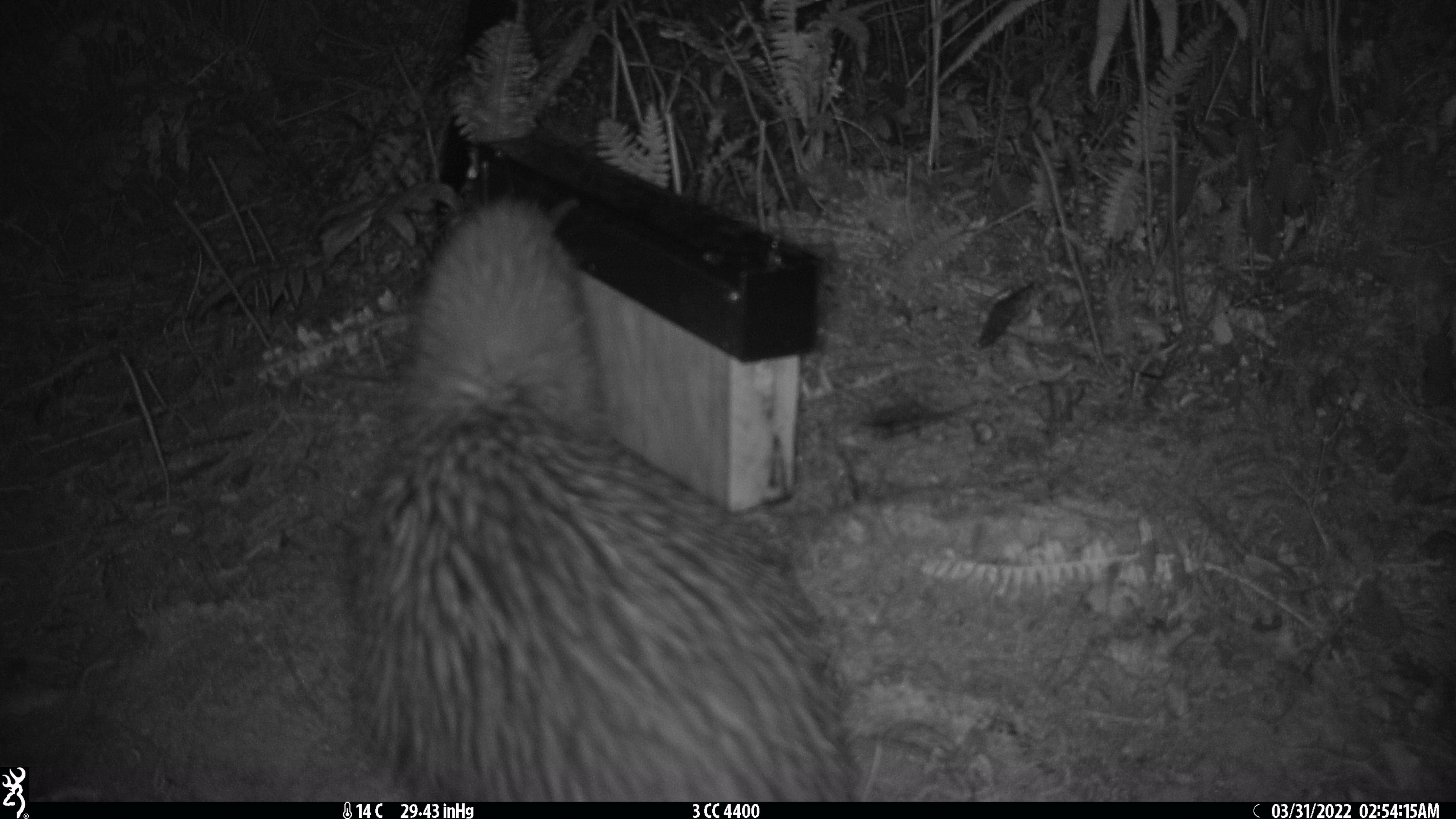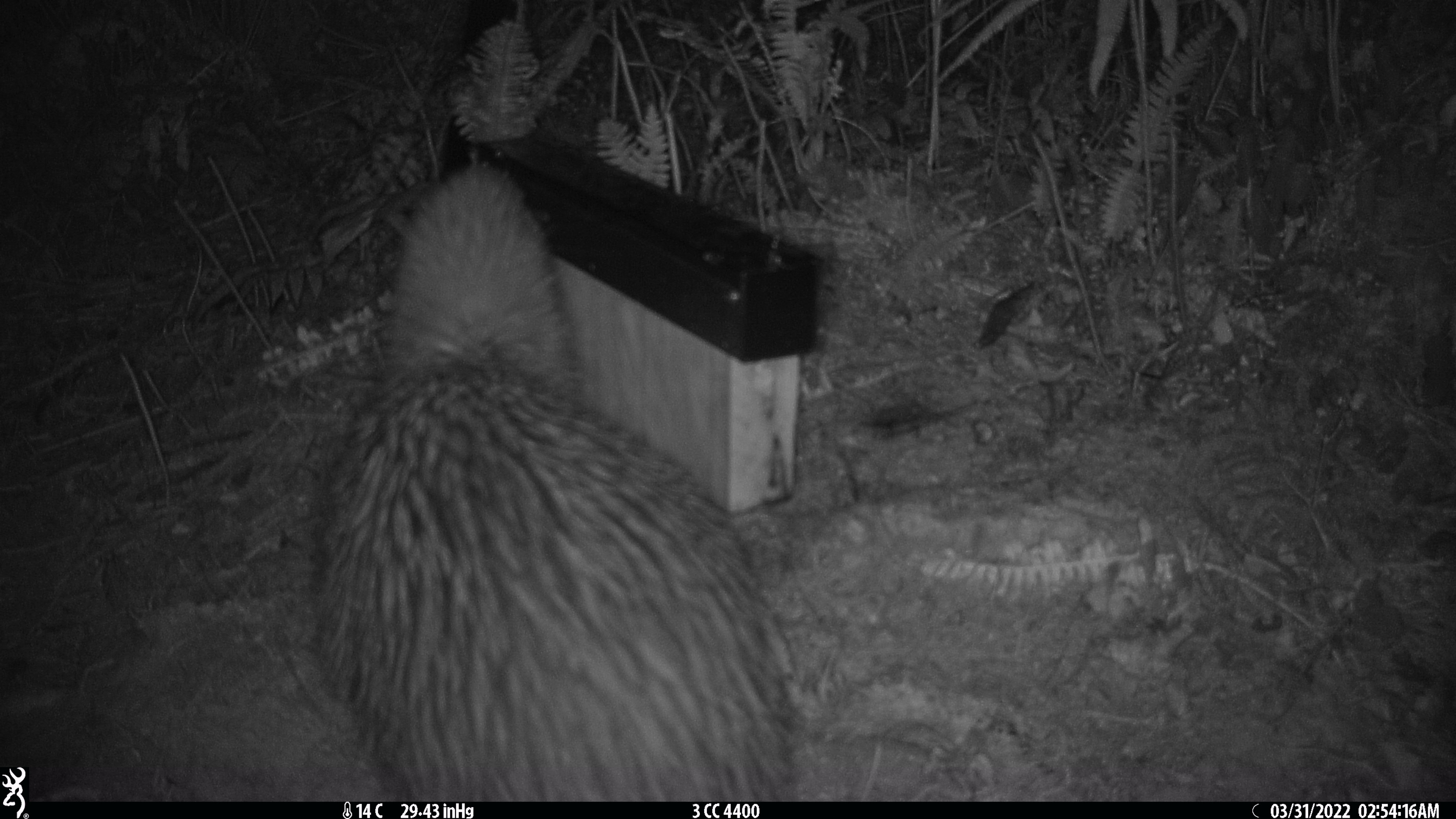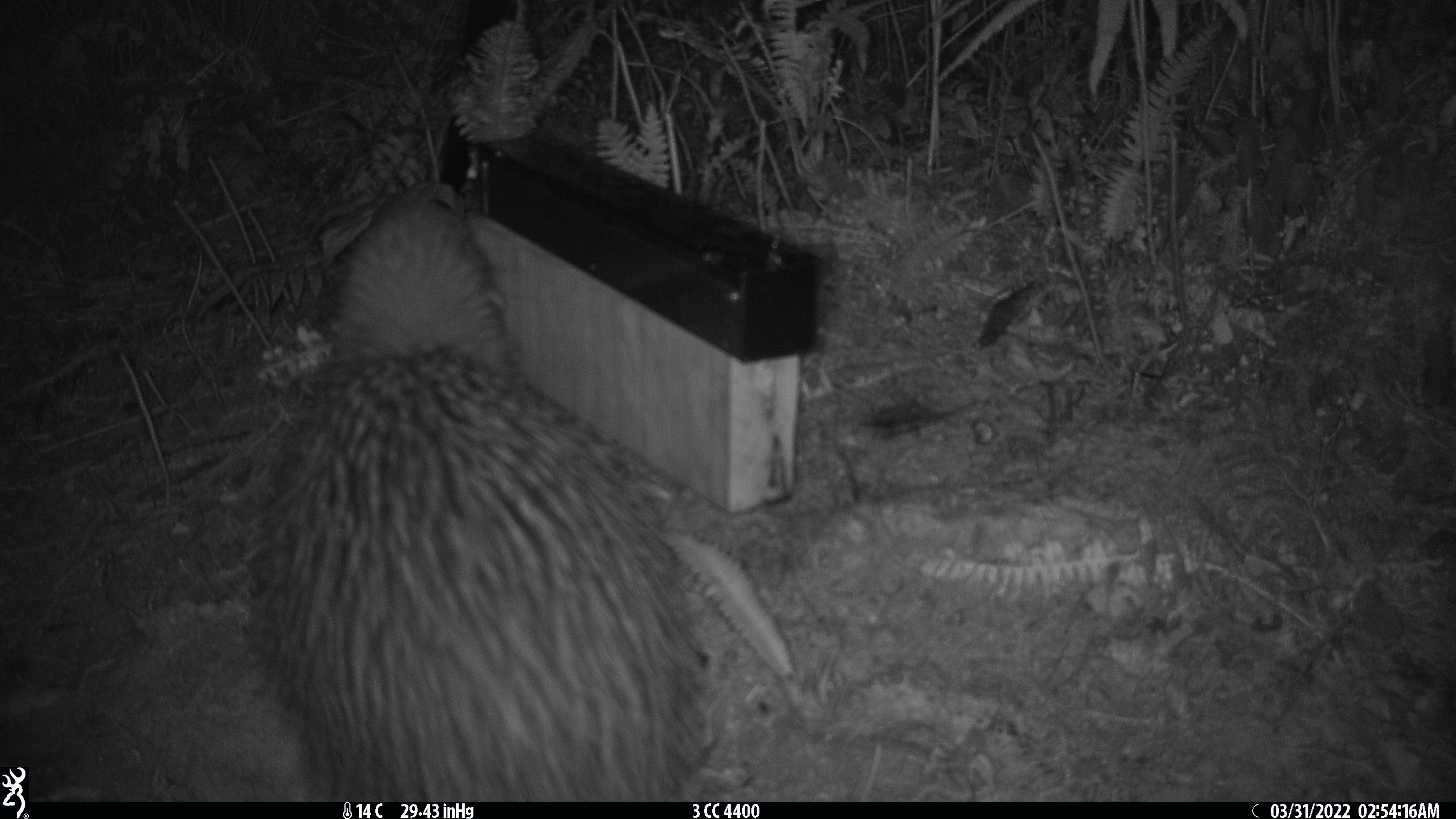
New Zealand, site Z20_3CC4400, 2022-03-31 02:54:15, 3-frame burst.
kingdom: Animalia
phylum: Chordata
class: Aves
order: Apterygiformes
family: Apterygidae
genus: Apteryx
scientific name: Apteryx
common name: kiwi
Kiwi (Apteryx).